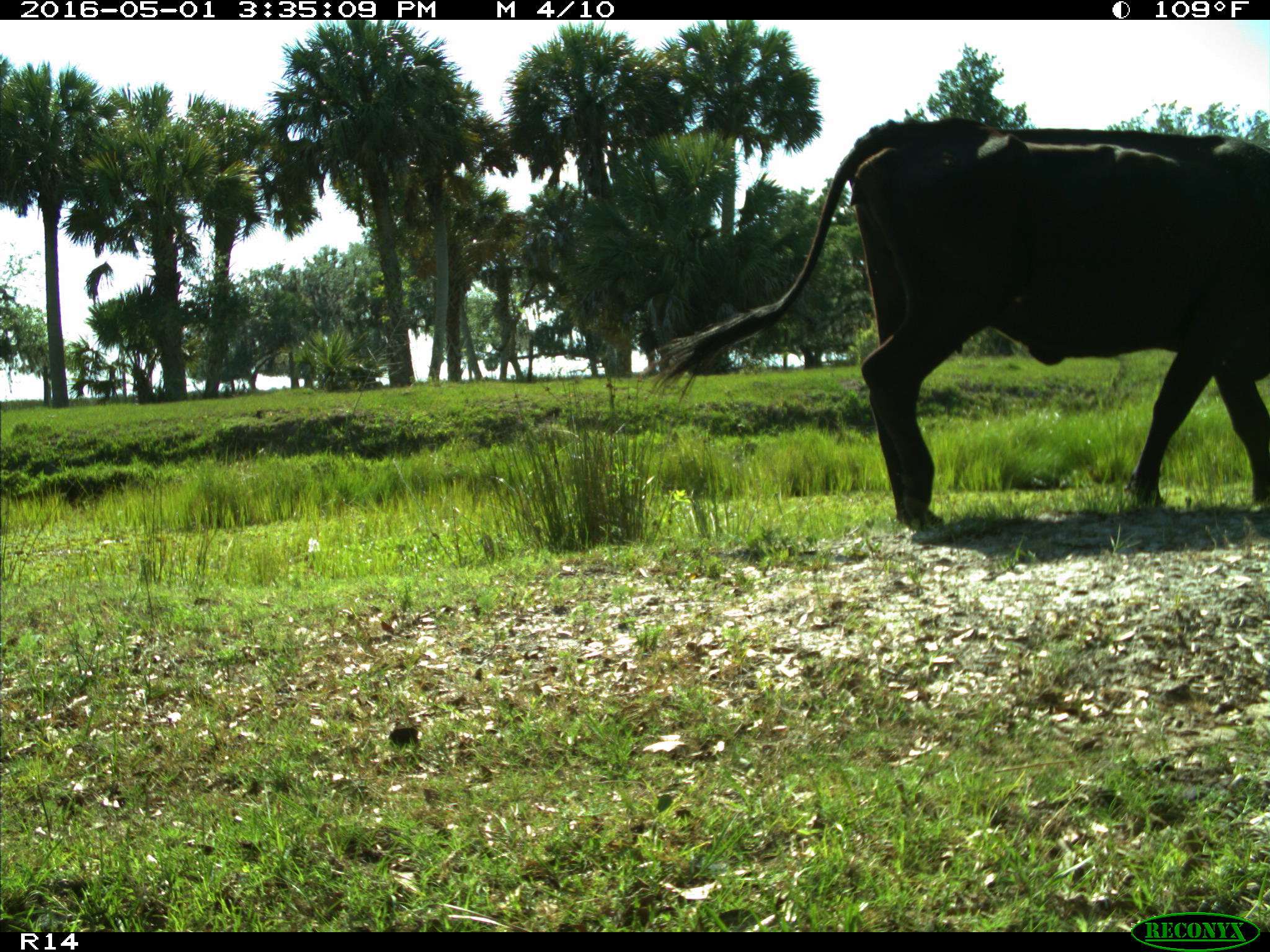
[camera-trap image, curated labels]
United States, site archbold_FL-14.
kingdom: Animalia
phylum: Chordata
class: Mammalia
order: Artiodactyla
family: Bovidae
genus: Bos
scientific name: Bos taurus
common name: domestic cow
Bos taurus (domestic cow).